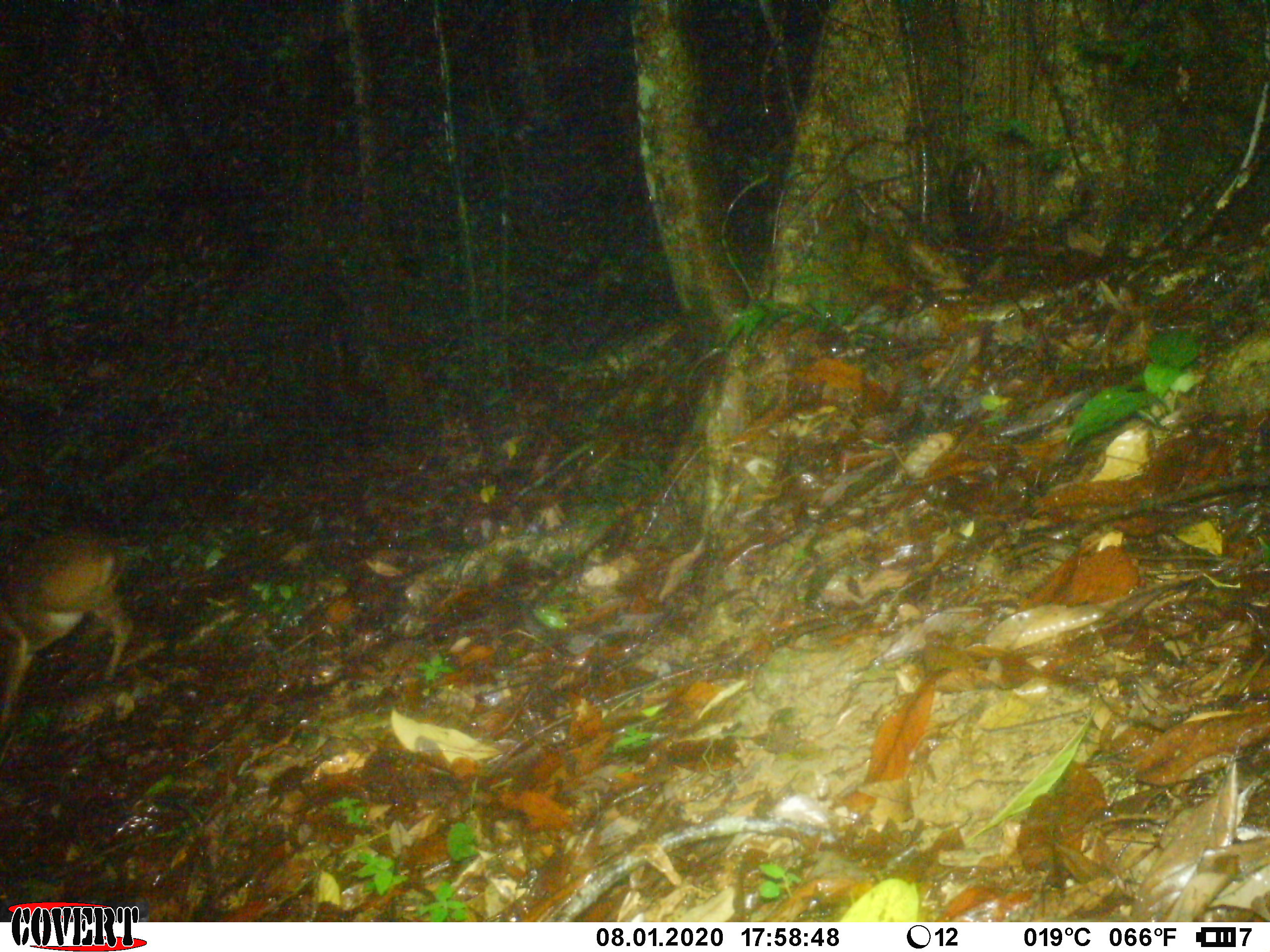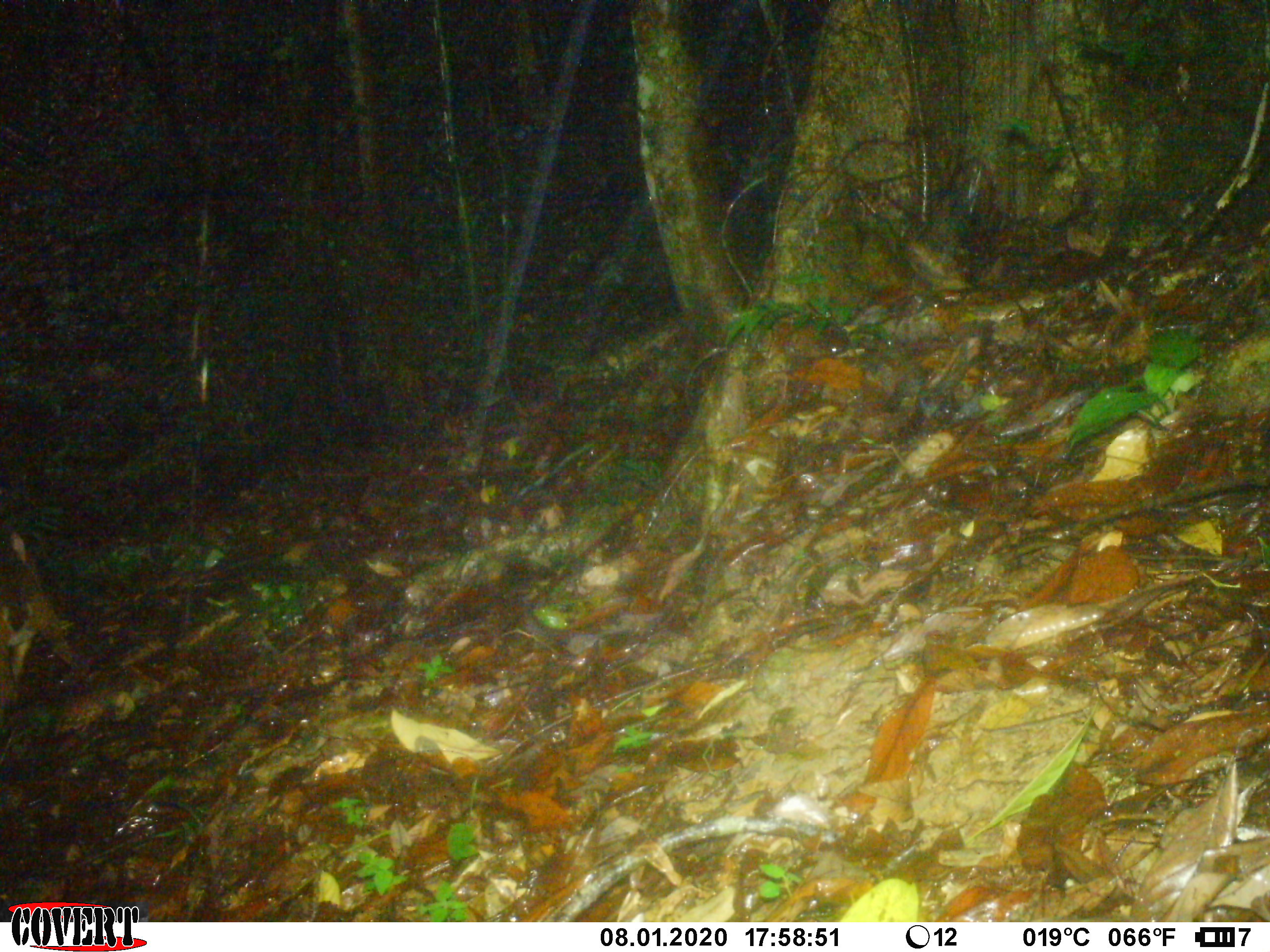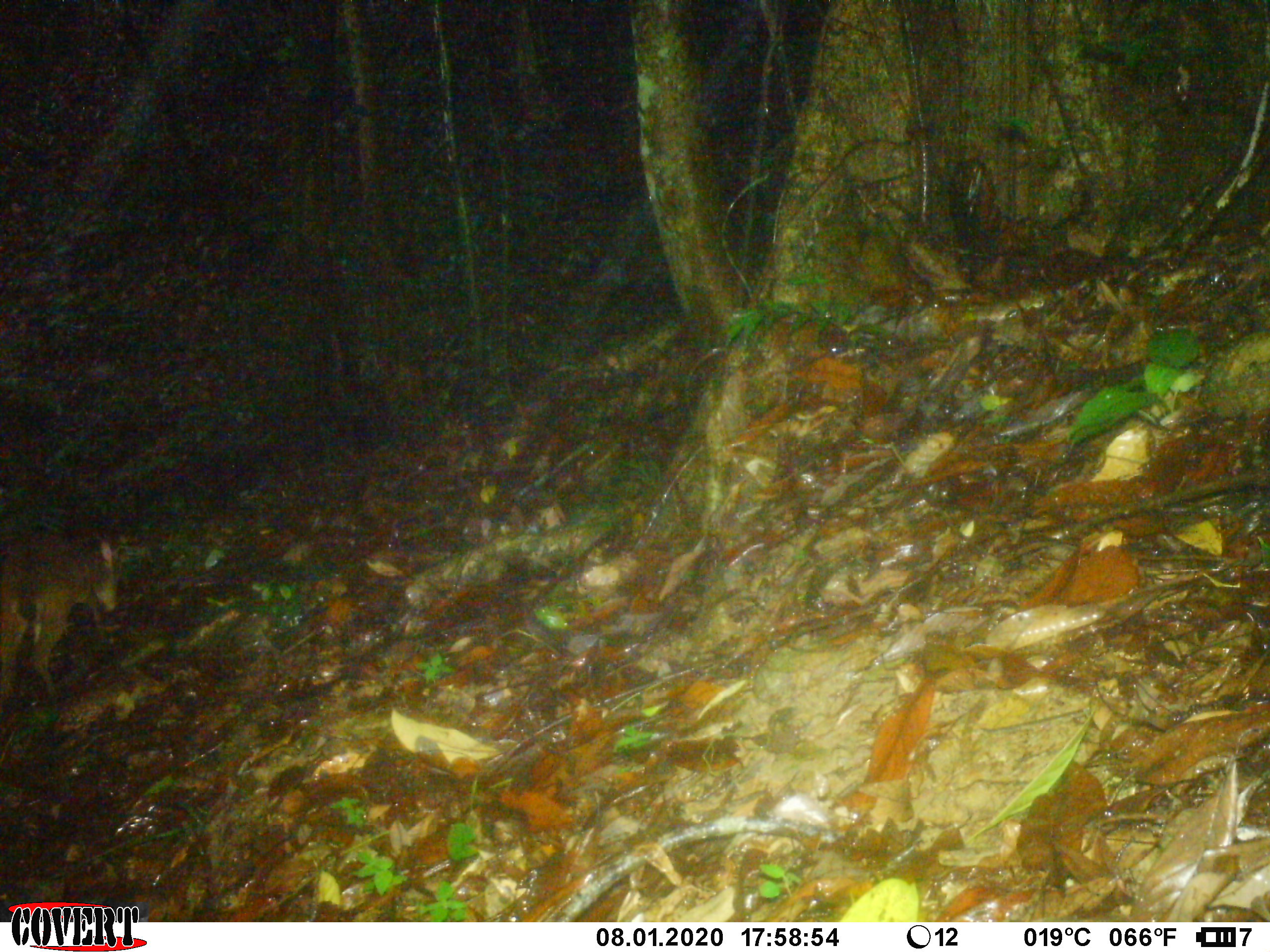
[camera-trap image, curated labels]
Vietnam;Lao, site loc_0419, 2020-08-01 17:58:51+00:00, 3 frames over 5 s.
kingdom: Animalia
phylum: Chordata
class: Mammalia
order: Artiodactyla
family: Cervidae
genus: Muntiacus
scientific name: Muntiacus vuquangensis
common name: large-antlered muntjac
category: large antlered muntjac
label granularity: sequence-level